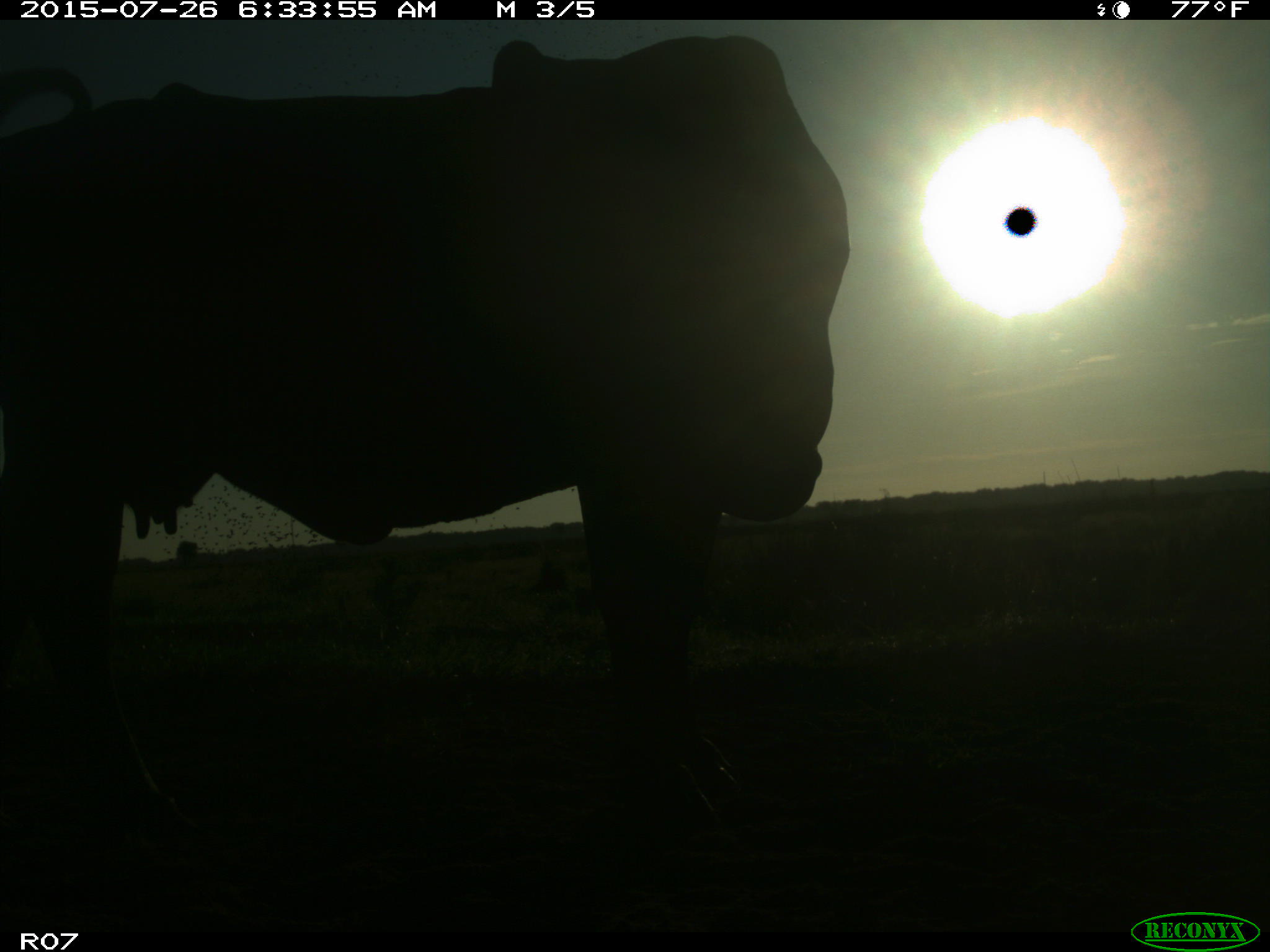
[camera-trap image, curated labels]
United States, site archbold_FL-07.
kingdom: Animalia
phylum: Chordata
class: Mammalia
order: Artiodactyla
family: Bovidae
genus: Bos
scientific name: Bos taurus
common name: domestic cow